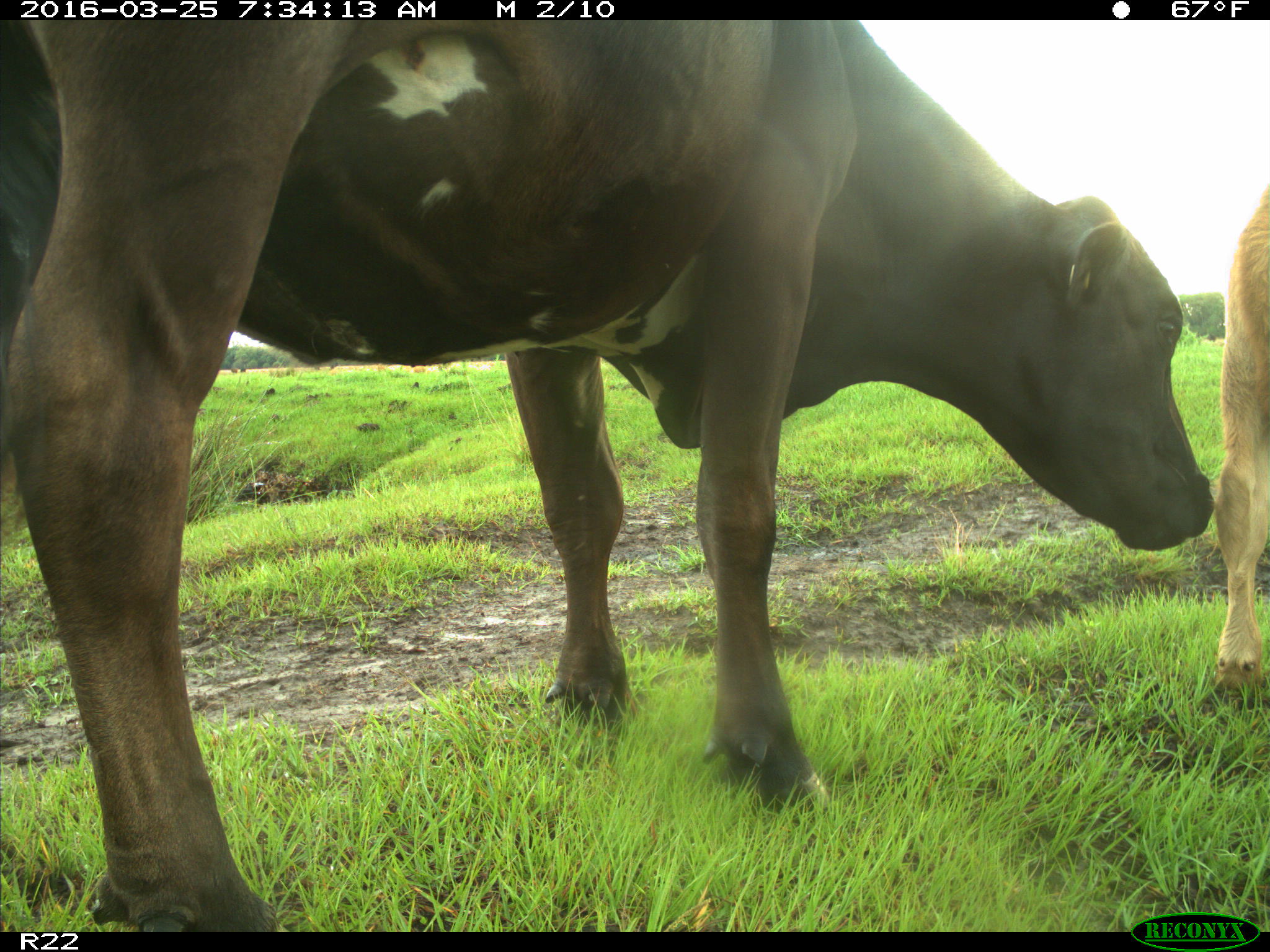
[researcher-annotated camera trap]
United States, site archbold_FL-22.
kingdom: Animalia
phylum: Chordata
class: Mammalia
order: Artiodactyla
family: Bovidae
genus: Bos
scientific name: Bos taurus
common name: domestic cow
Bos taurus (domestic cow).